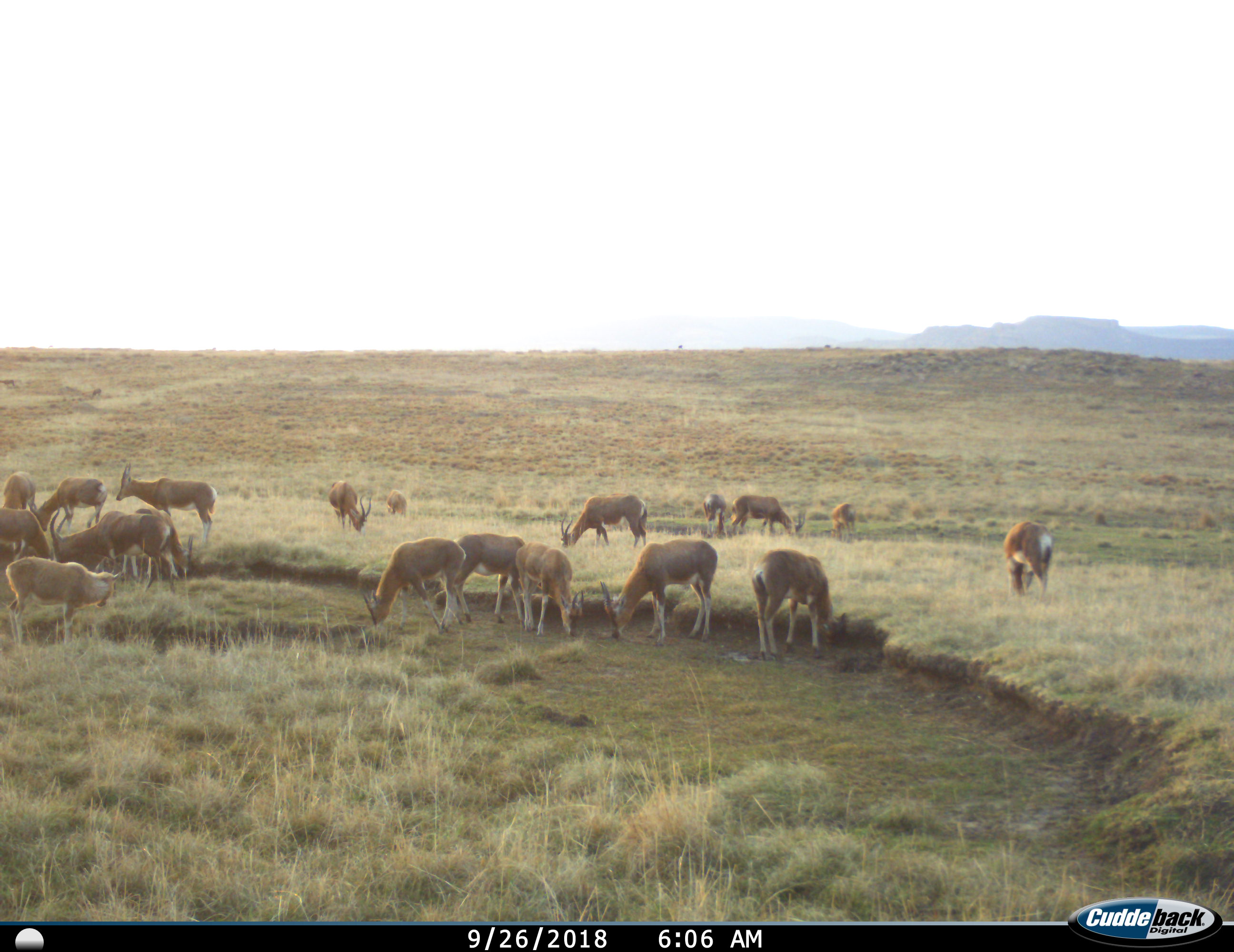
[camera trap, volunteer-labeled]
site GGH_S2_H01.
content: unidentified animal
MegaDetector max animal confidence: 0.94